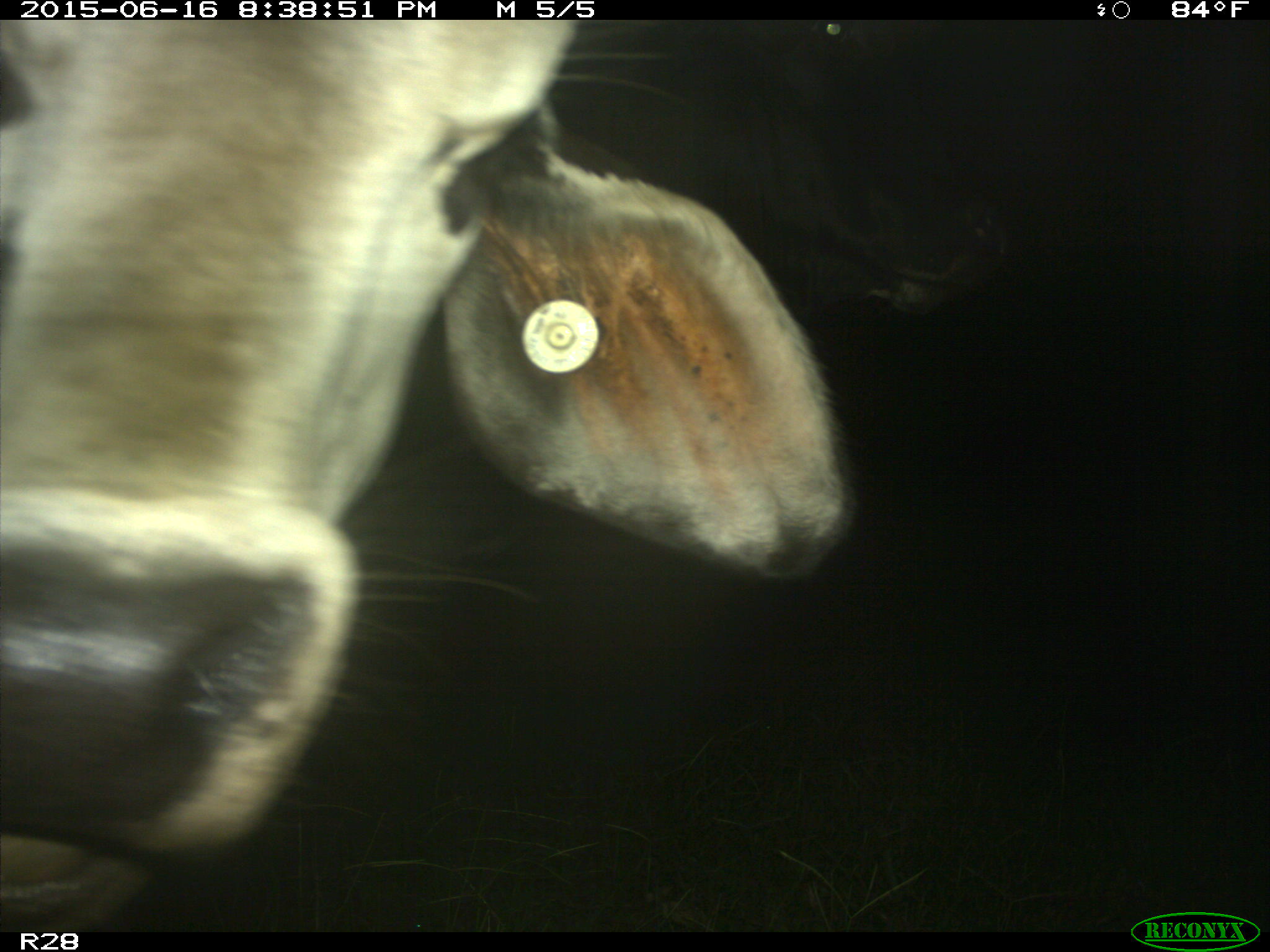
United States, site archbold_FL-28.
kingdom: Animalia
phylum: Chordata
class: Mammalia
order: Artiodactyla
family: Bovidae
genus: Bos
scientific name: Bos taurus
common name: domestic cow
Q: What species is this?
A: Bos taurus (domestic cow).